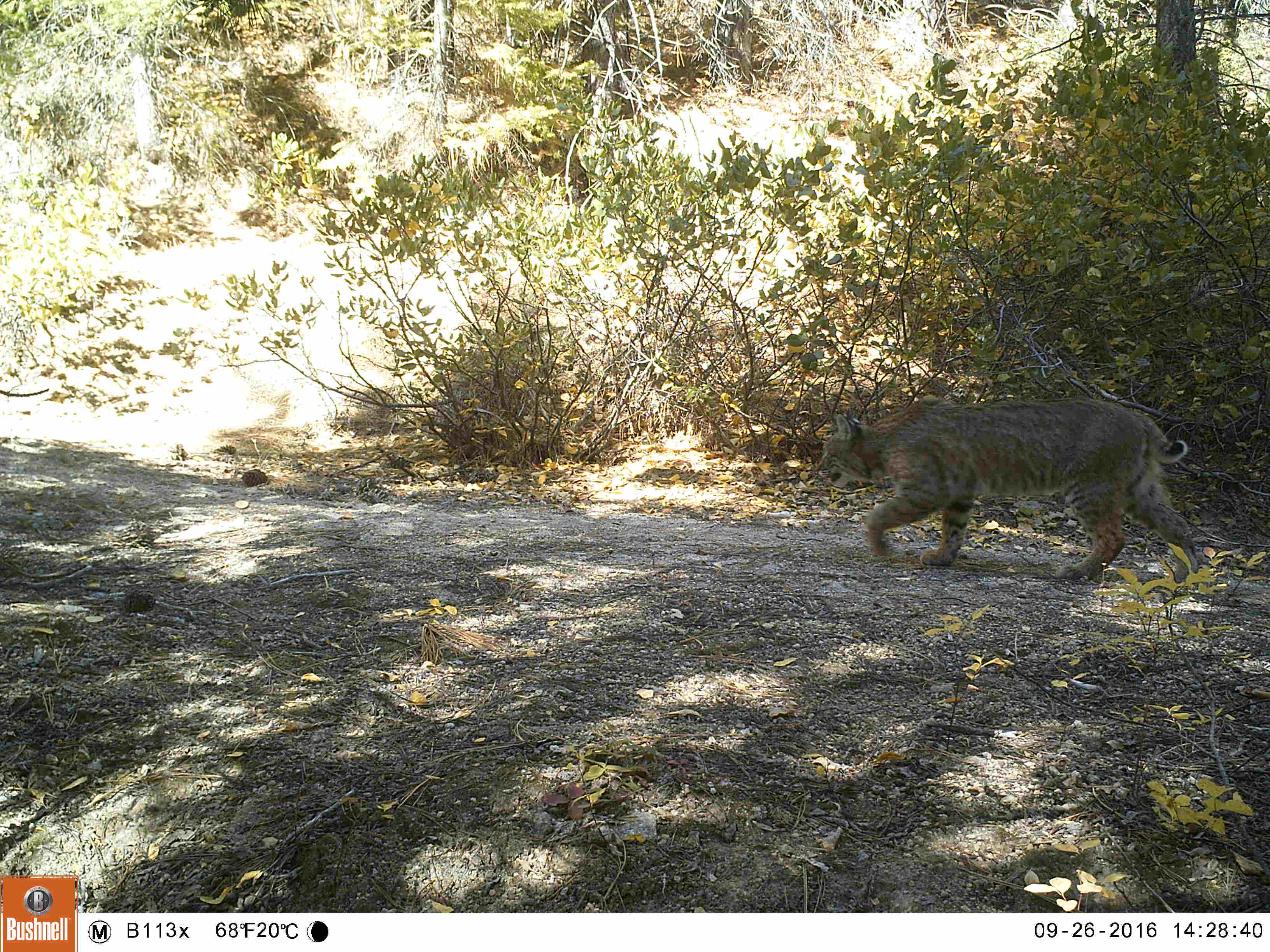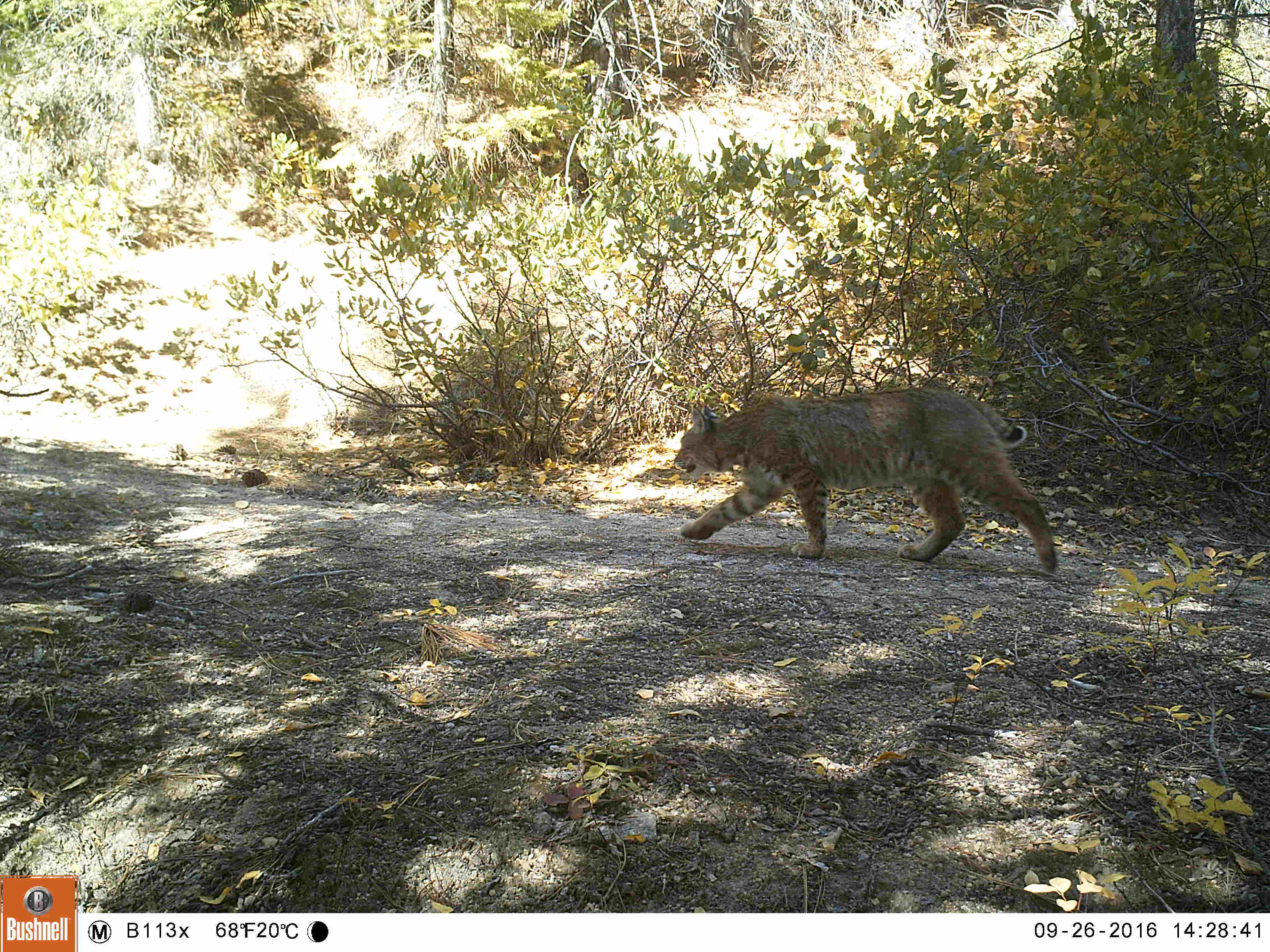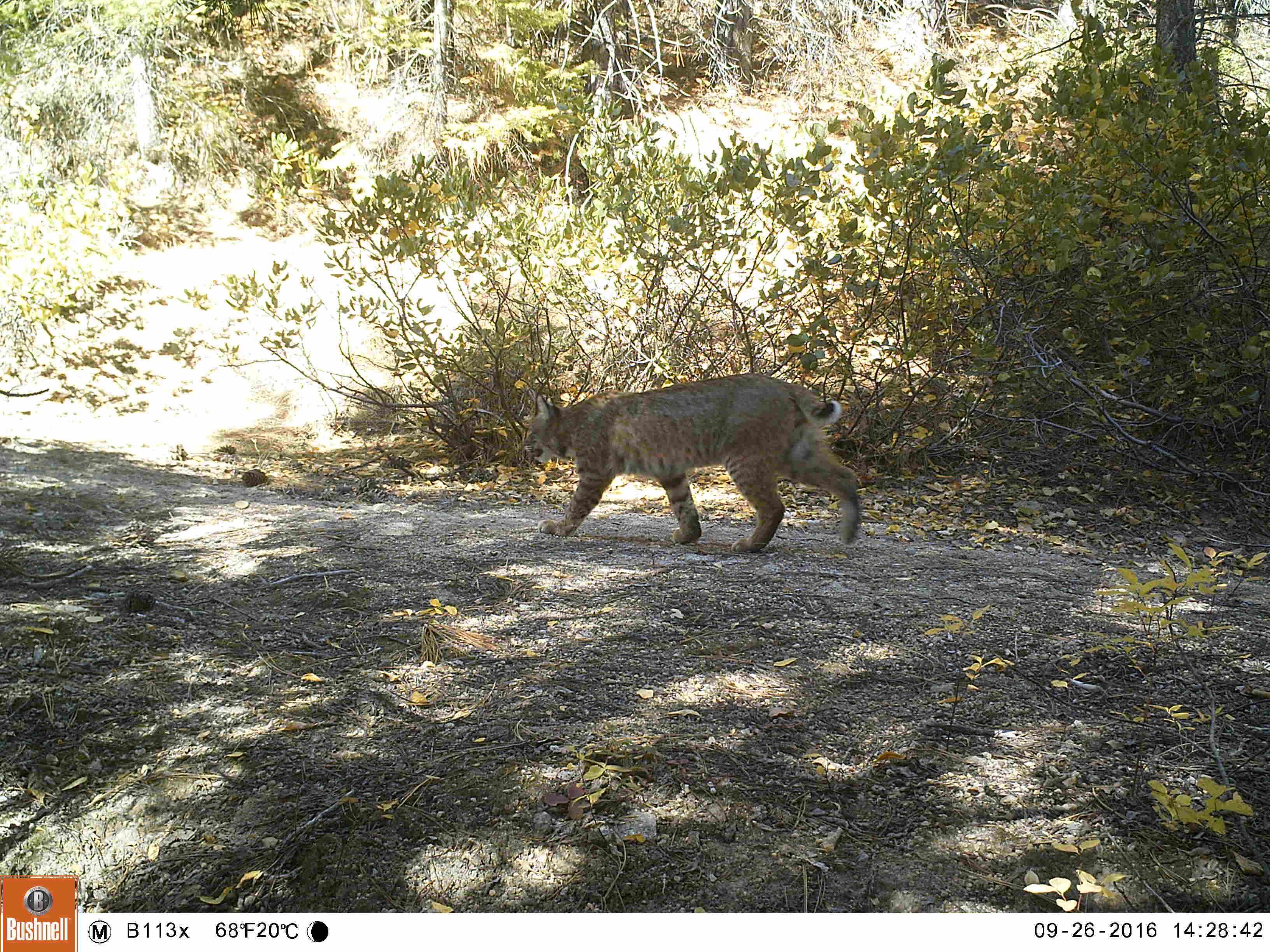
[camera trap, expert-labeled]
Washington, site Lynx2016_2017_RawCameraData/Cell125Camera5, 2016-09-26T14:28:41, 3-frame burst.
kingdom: Animalia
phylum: Chordata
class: Mammalia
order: Carnivora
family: Felidae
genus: Lynx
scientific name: Lynx rufus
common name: bobcat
Lynx rufus (bobcat). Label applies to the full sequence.